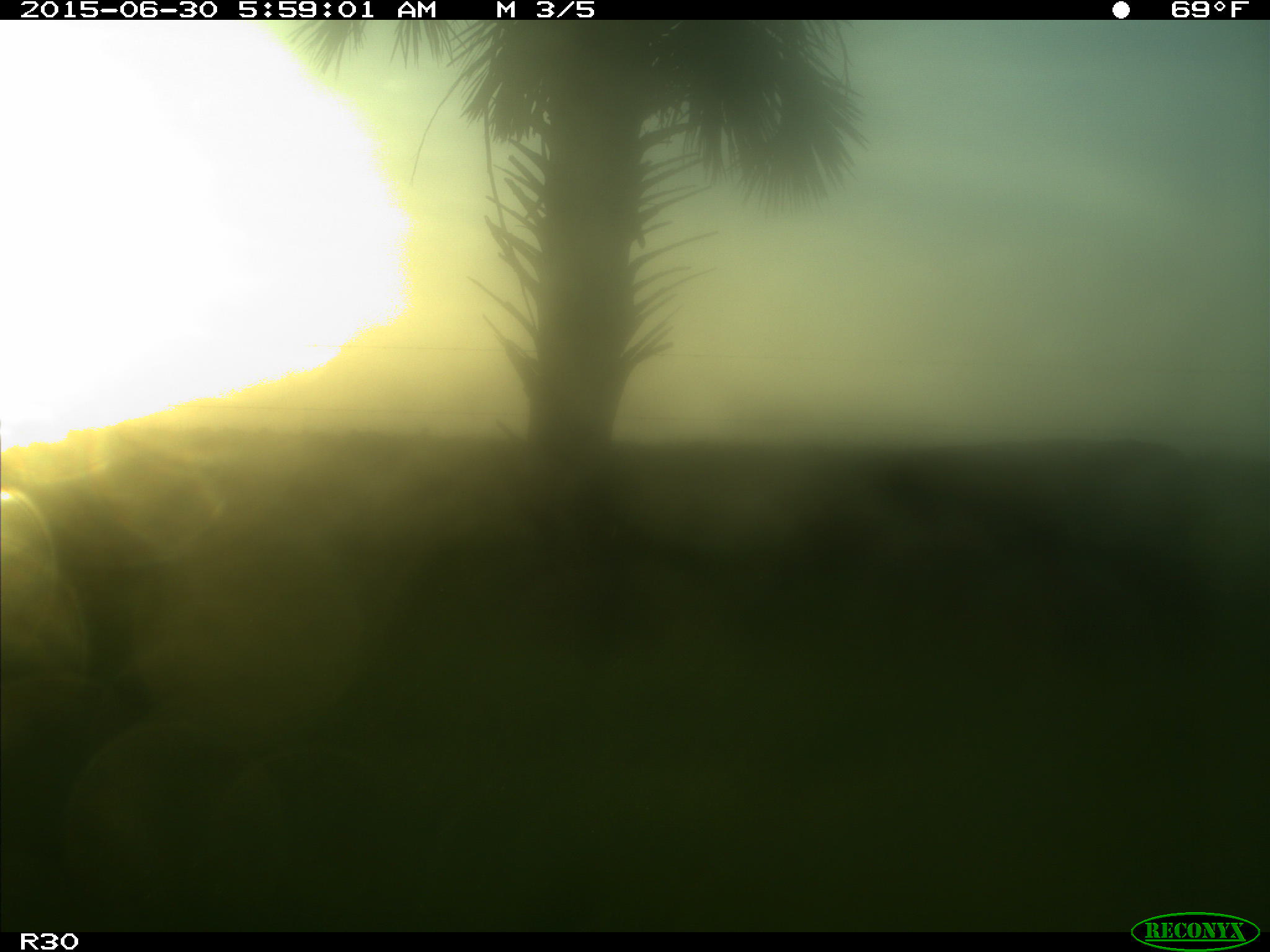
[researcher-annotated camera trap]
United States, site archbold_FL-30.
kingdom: Animalia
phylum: Chordata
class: Mammalia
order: Artiodactyla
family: Bovidae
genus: Bos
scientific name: Bos taurus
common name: domestic cow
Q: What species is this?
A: Bos taurus (domestic cow).